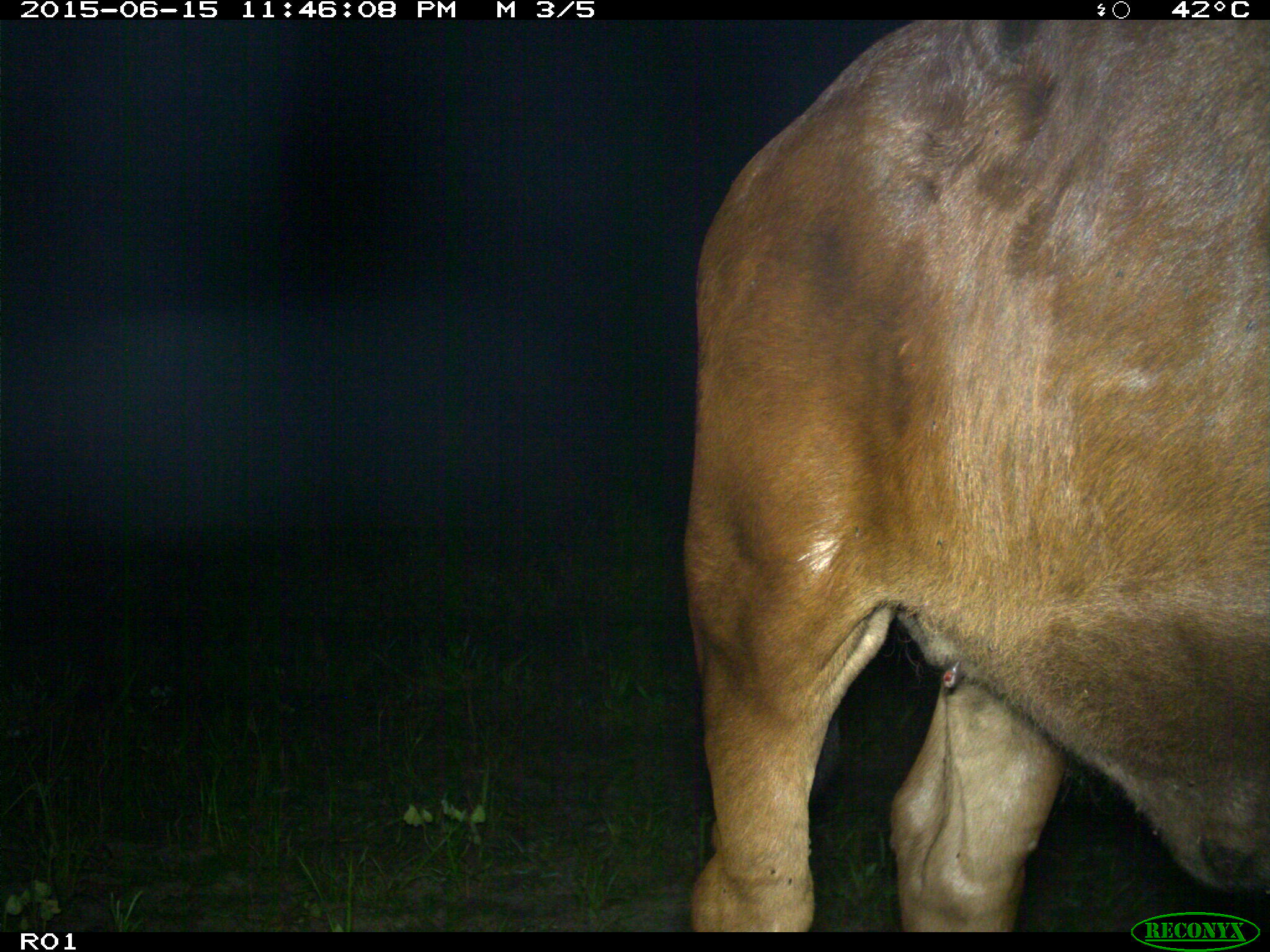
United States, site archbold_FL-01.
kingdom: Animalia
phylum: Chordata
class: Mammalia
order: Artiodactyla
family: Bovidae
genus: Bos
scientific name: Bos taurus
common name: domestic cow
Bos taurus (domestic cow).